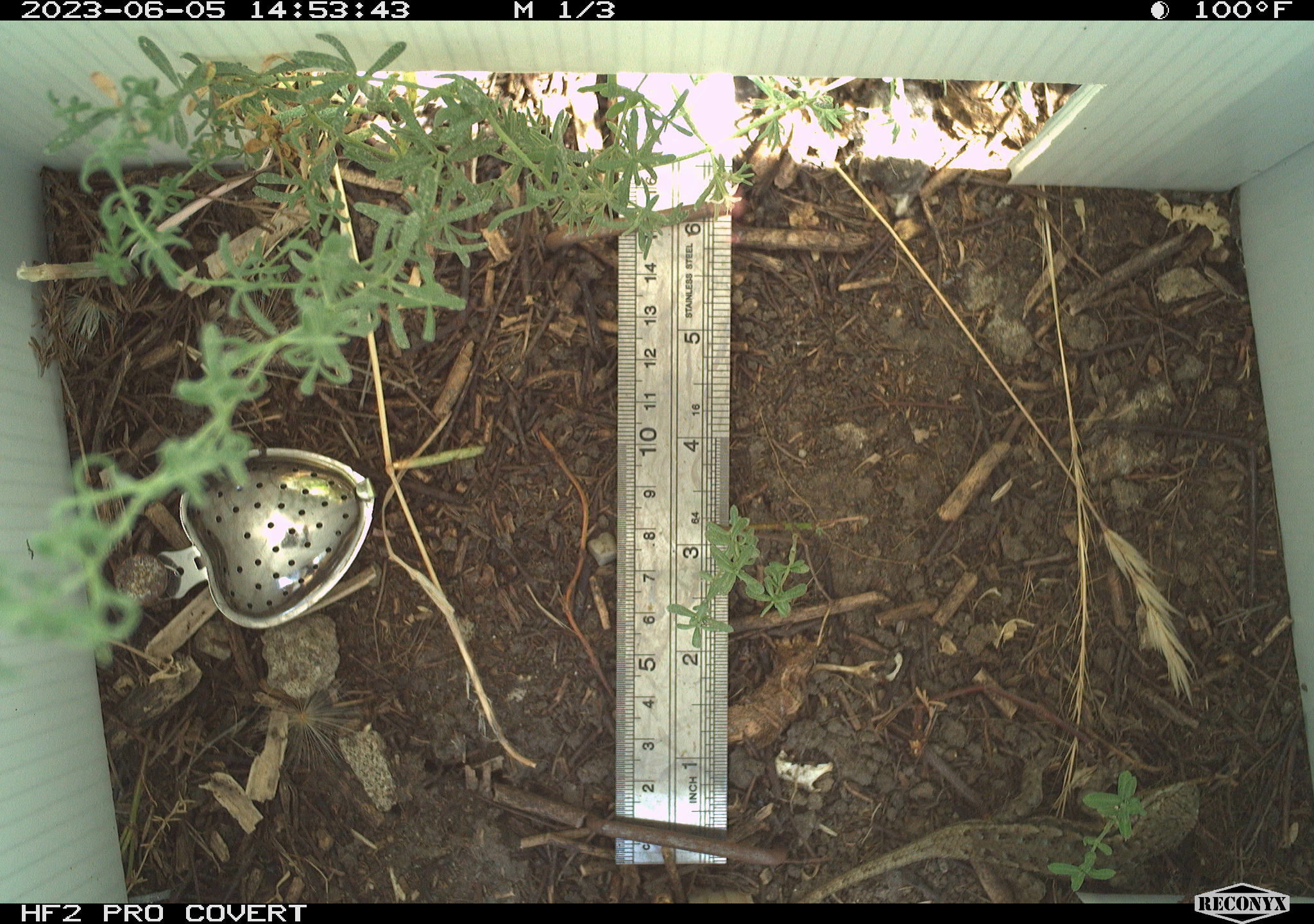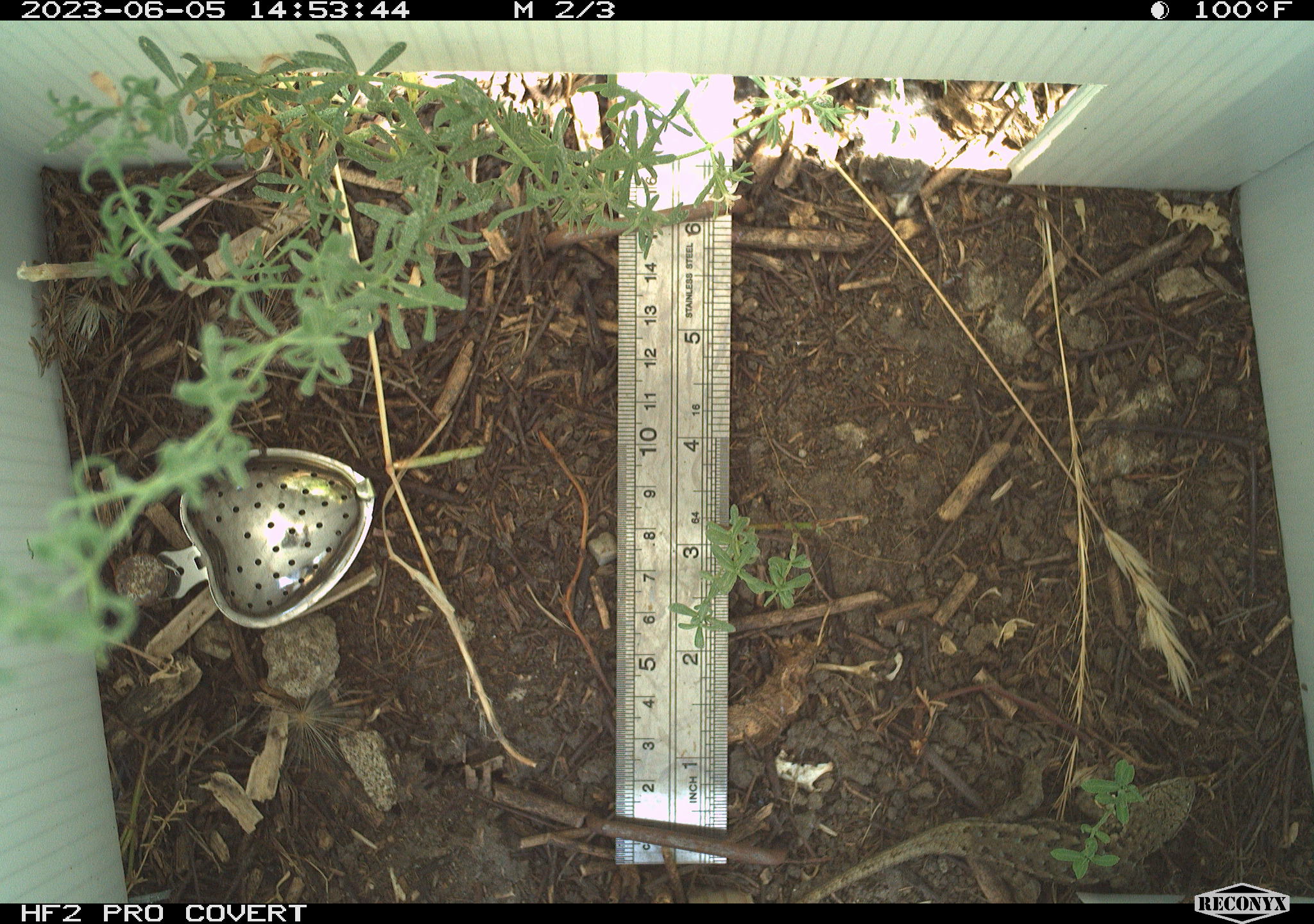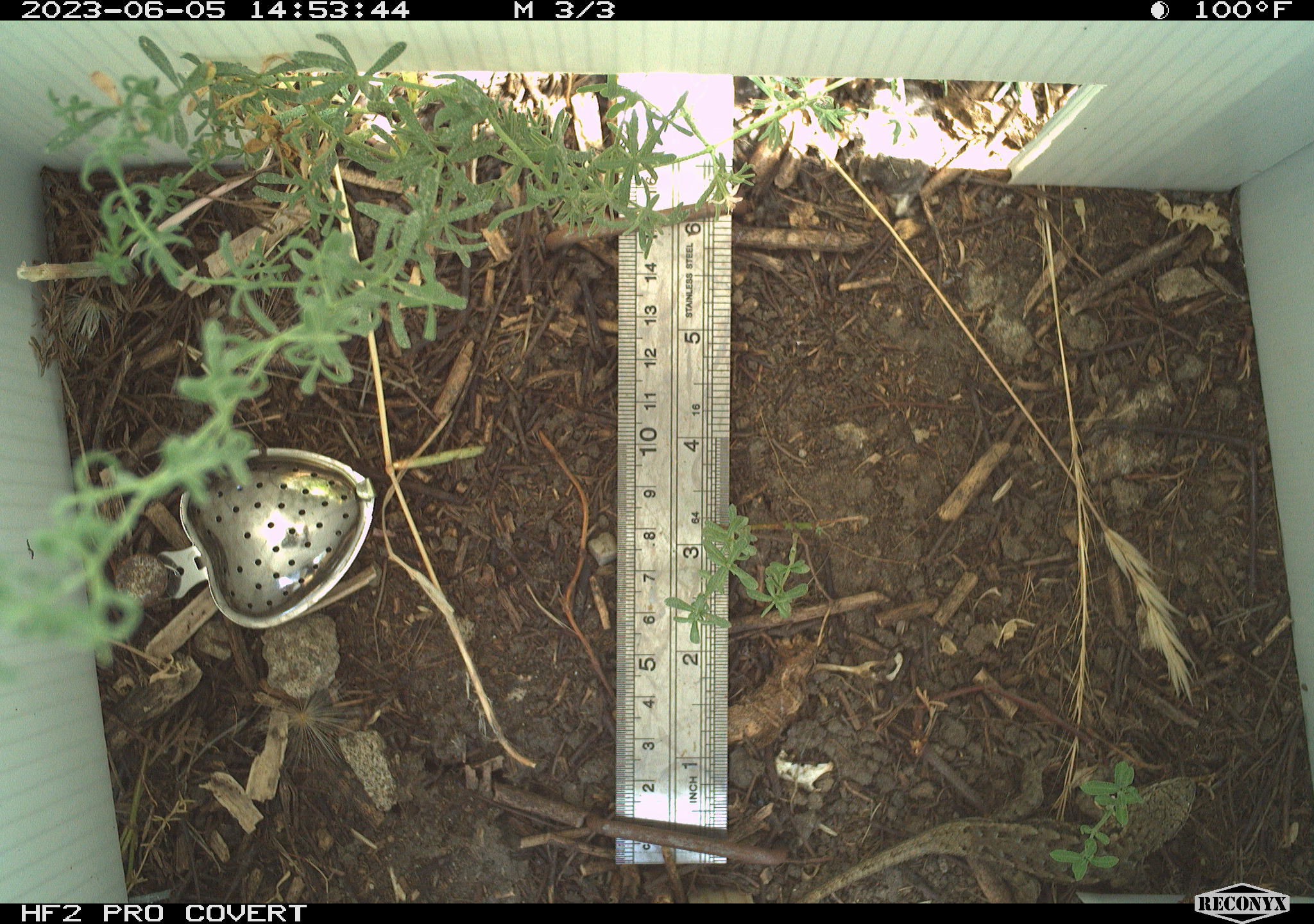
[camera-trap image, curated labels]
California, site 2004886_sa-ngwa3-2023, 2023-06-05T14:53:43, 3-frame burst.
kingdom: Animalia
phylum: Chordata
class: Reptilia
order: Squamata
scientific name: Squamata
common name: lizards and snakes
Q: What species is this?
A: Lizards and snakes (Squamata).